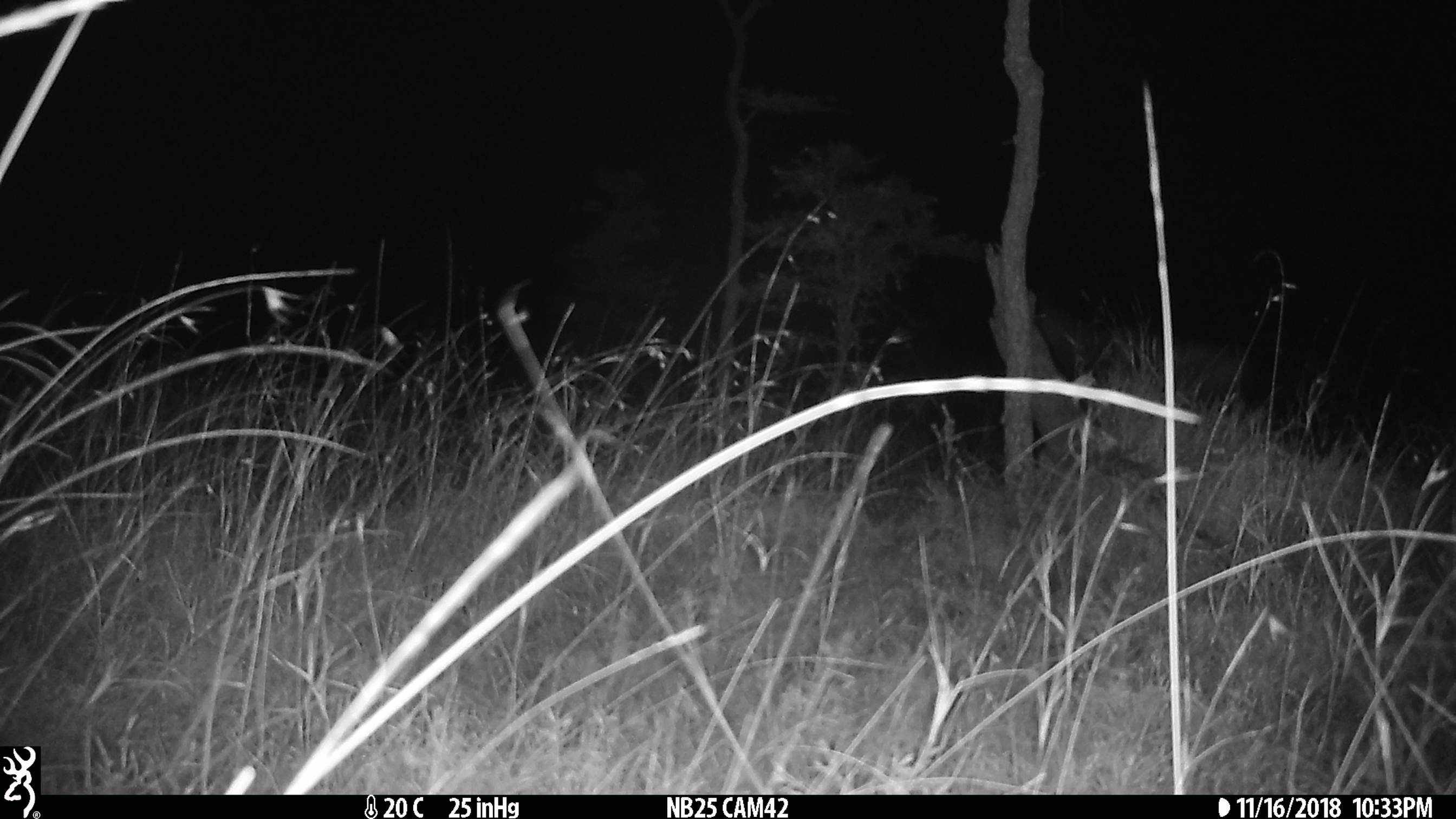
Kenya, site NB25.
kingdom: Animalia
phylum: Chordata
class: Mammalia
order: Artiodactyla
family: Bovidae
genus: Damaliscus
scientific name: Damaliscus lunatus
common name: topi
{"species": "topi (Damaliscus lunatus)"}